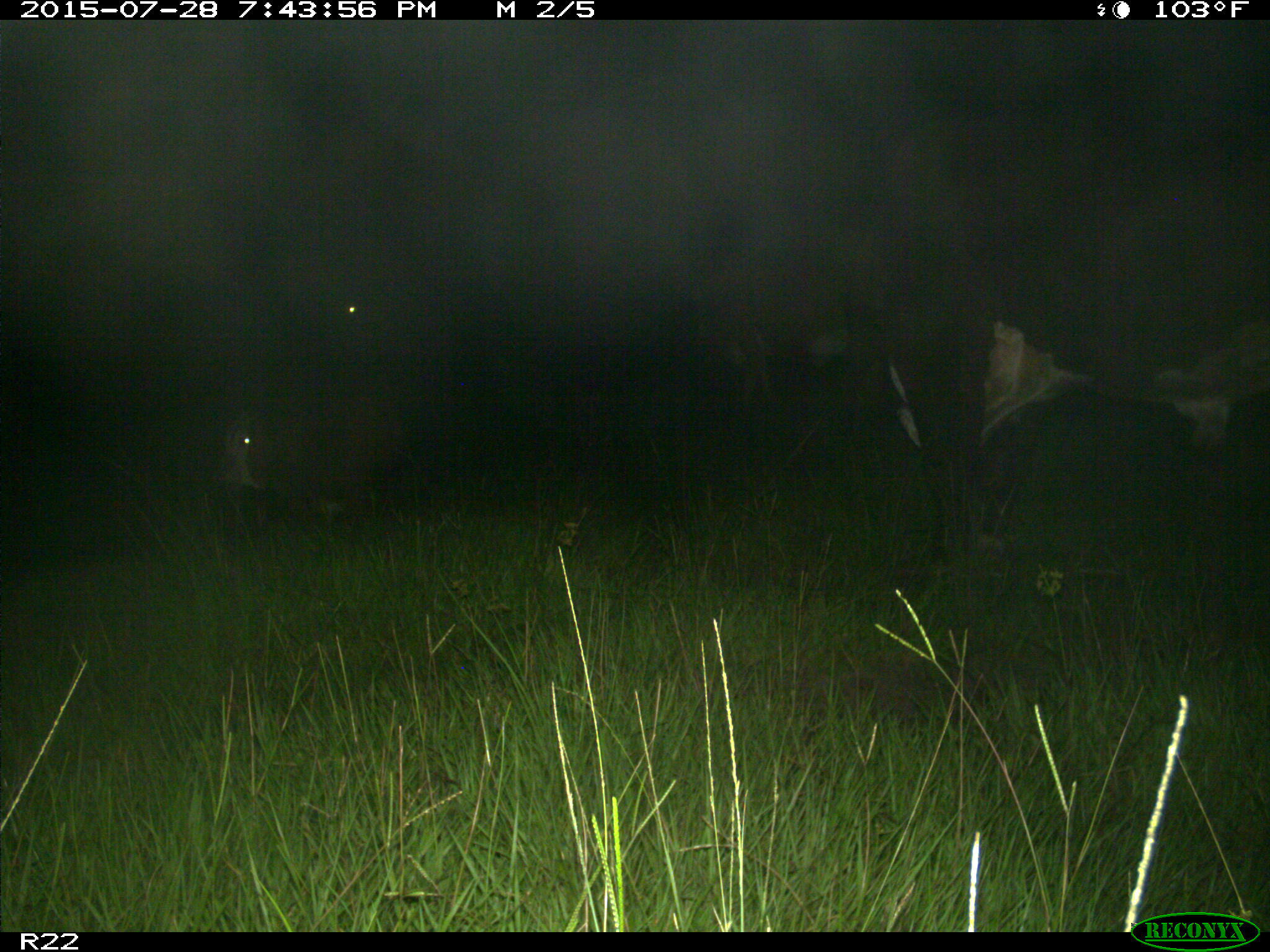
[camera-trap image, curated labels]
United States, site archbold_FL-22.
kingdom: Animalia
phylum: Chordata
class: Mammalia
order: Artiodactyla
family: Bovidae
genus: Bos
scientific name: Bos taurus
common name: domestic cow